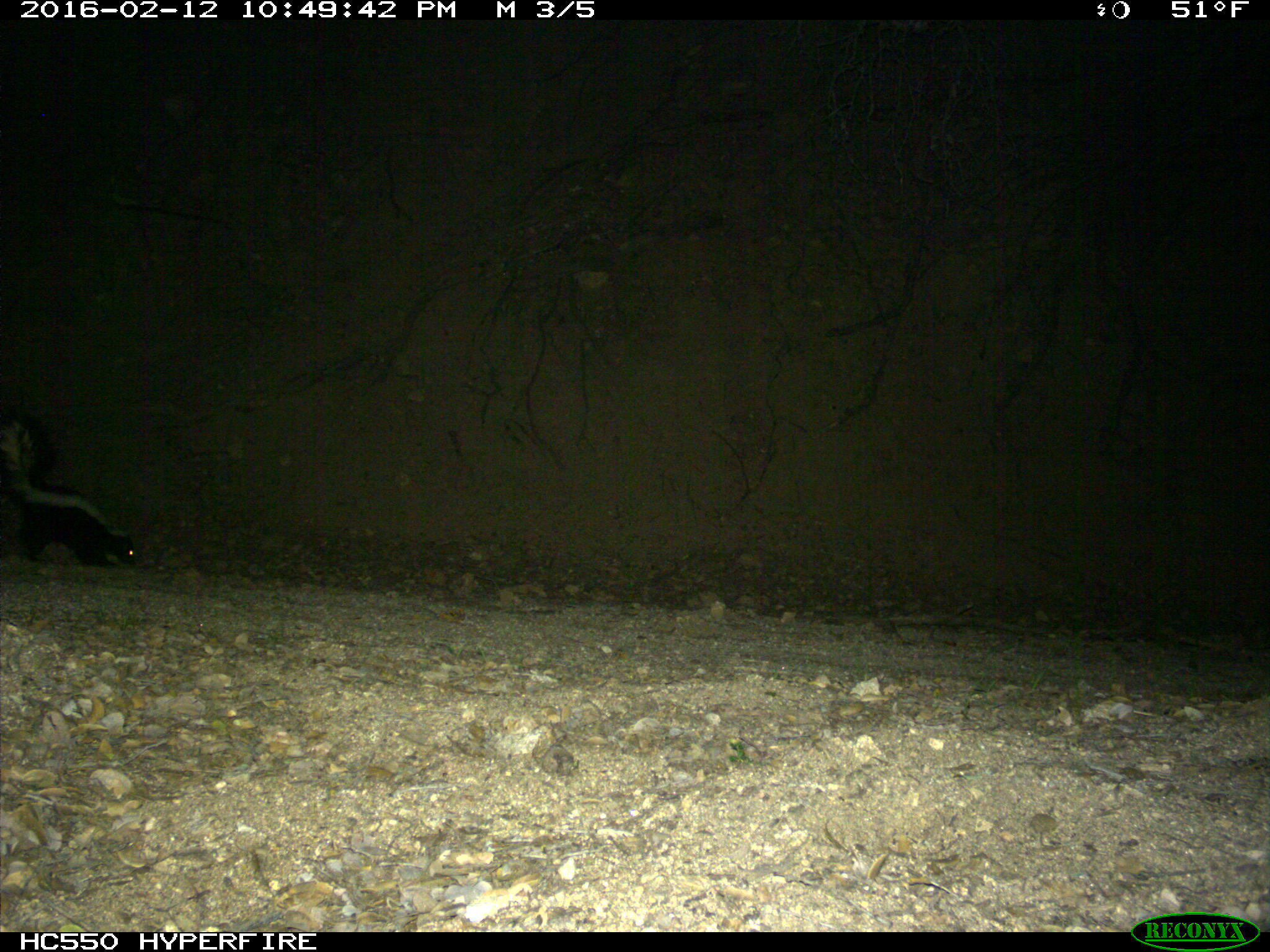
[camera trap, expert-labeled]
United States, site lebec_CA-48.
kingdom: Animalia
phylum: Chordata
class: Mammalia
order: Carnivora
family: Mephitidae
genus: Mephitis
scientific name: Mephitis mephitis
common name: striped skunk